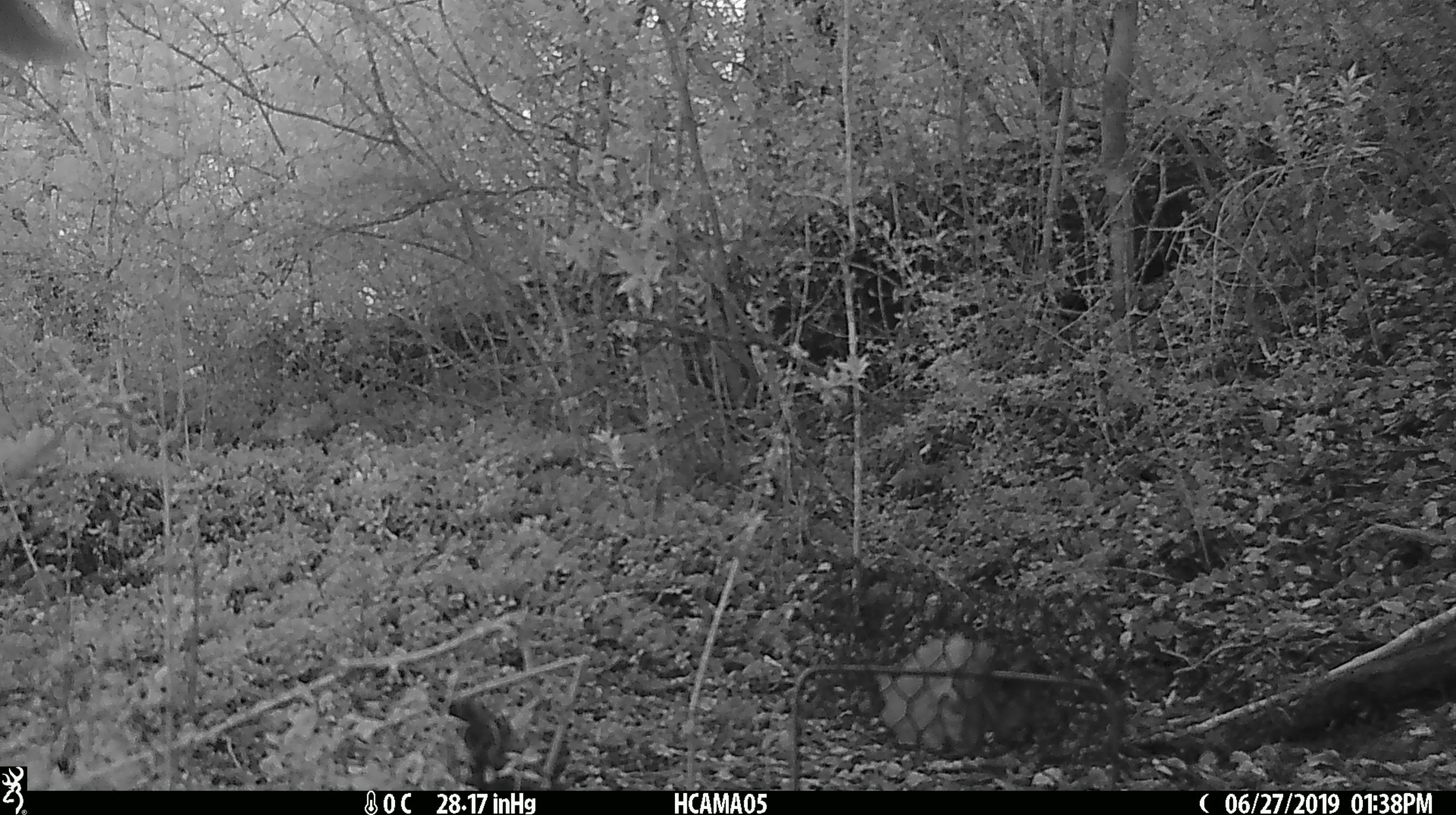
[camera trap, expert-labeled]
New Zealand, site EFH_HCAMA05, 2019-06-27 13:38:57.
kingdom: Animalia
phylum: Chordata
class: Aves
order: Passeriformes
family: Petroicidae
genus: Petroica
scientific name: Petroica australis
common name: new zealand robin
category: robin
Robin (new zealand robin) (Petroica australis).